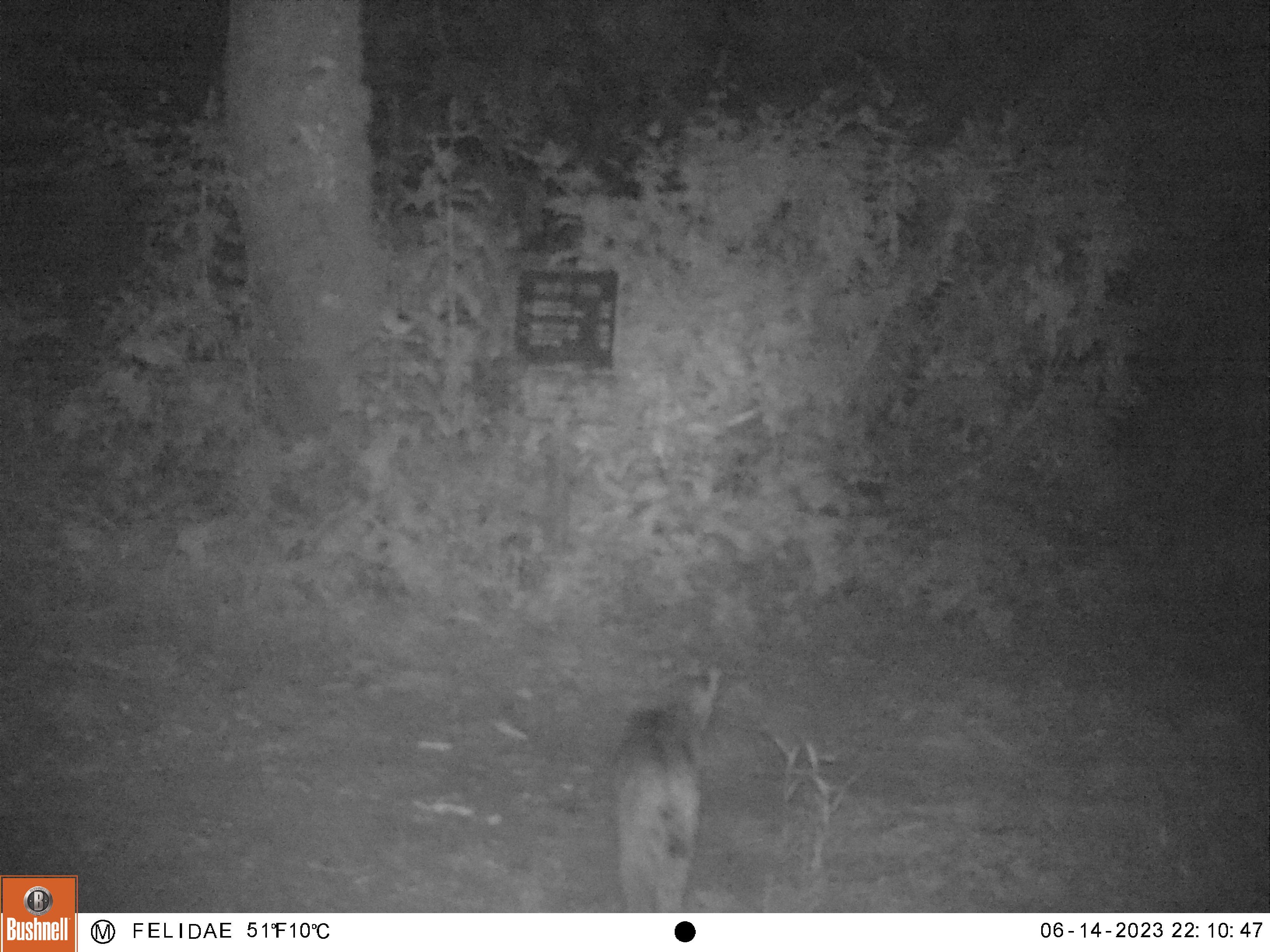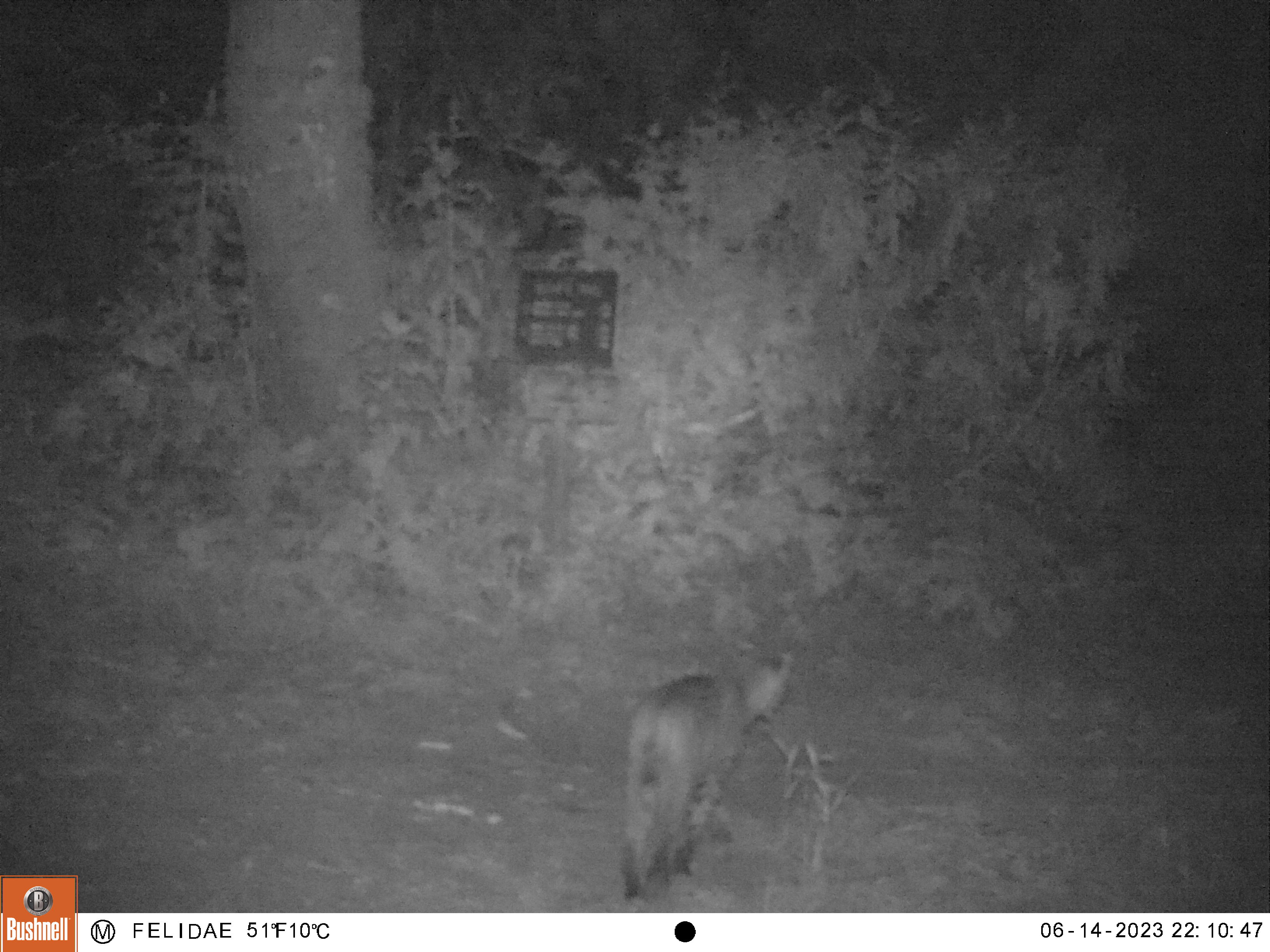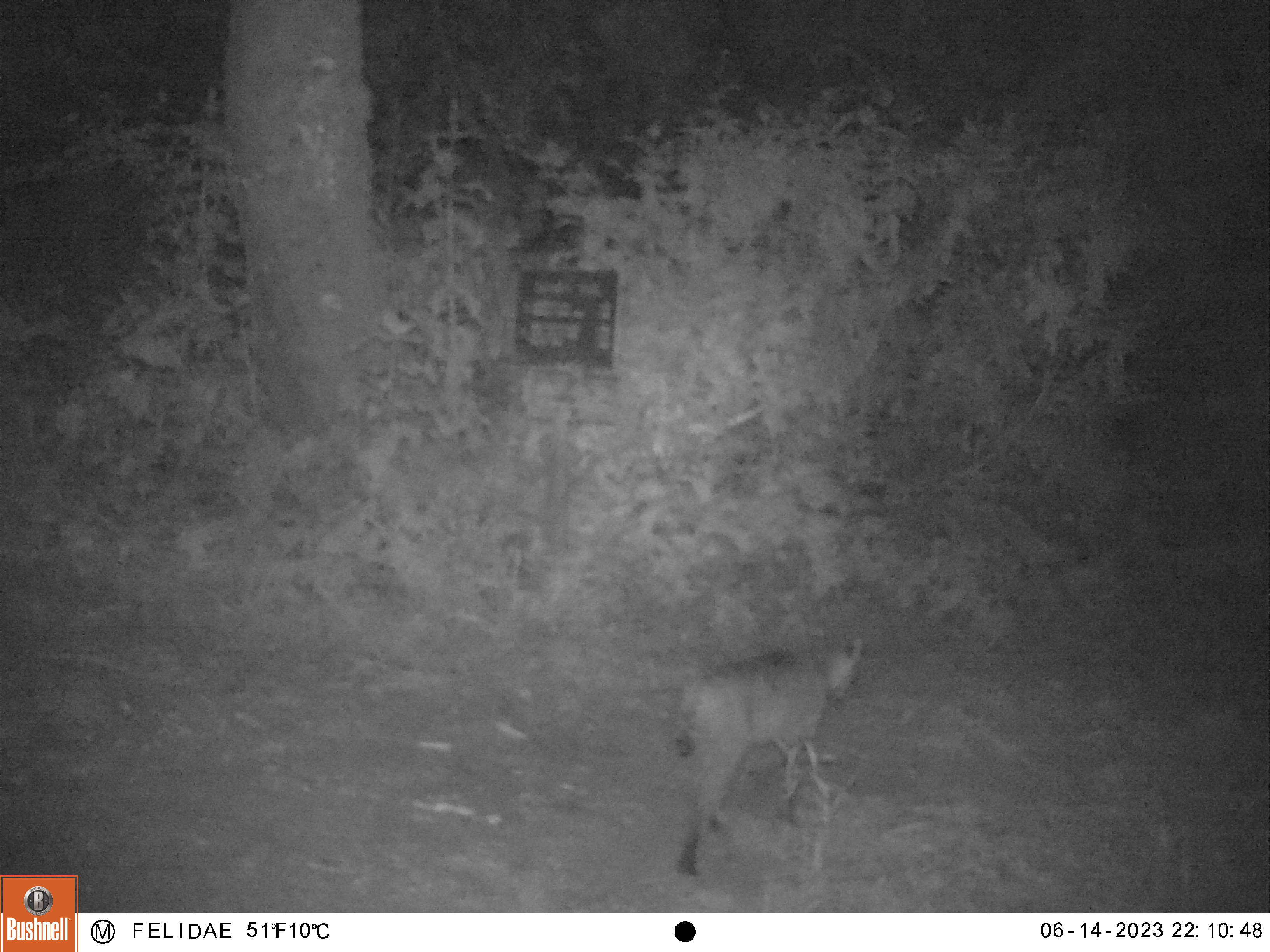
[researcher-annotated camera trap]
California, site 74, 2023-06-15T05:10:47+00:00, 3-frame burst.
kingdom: Animalia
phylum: Chordata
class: Mammalia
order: Carnivora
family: Felidae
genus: Lynx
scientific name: Lynx rufus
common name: bobcat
Bobcat (Lynx rufus).